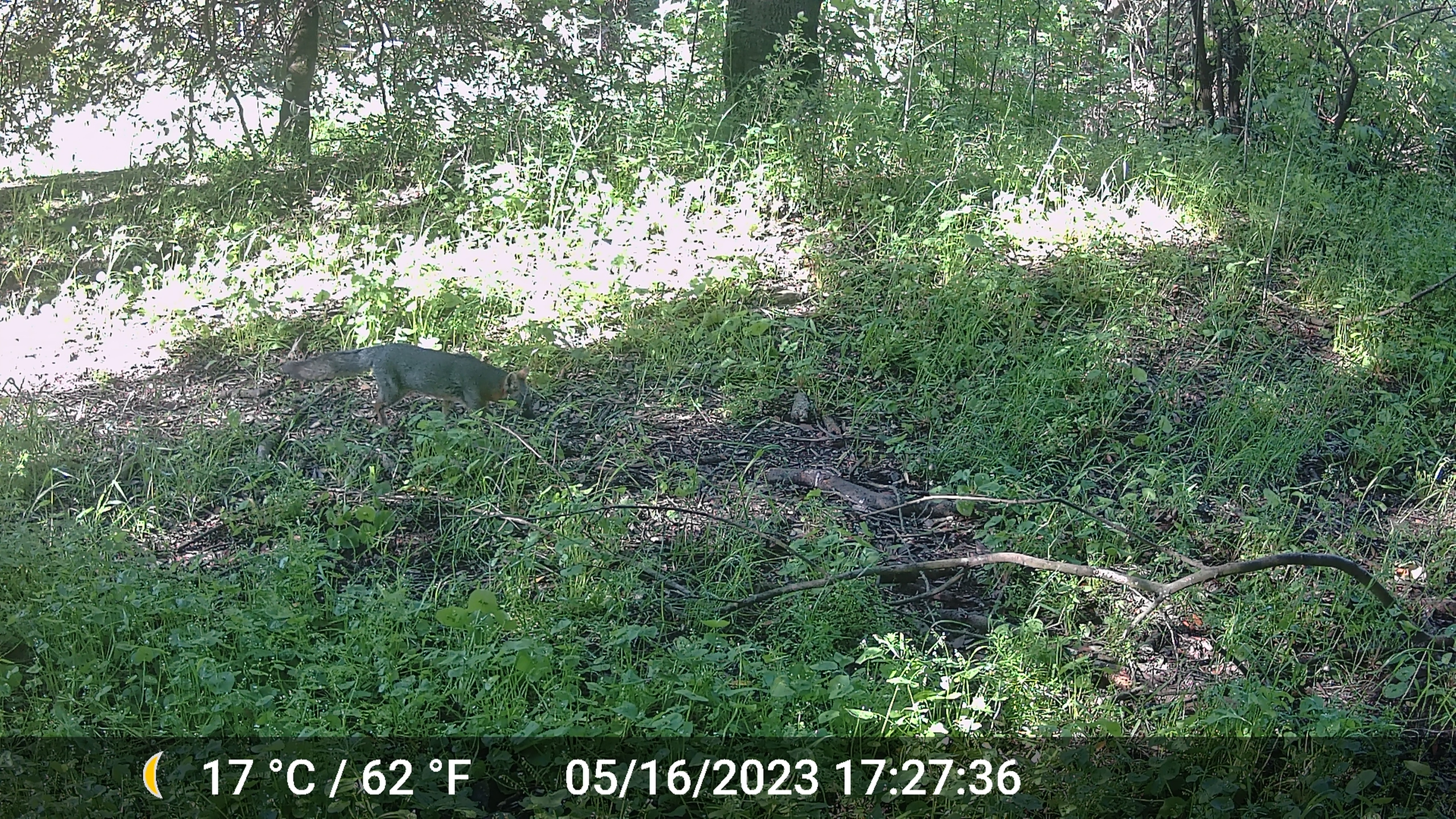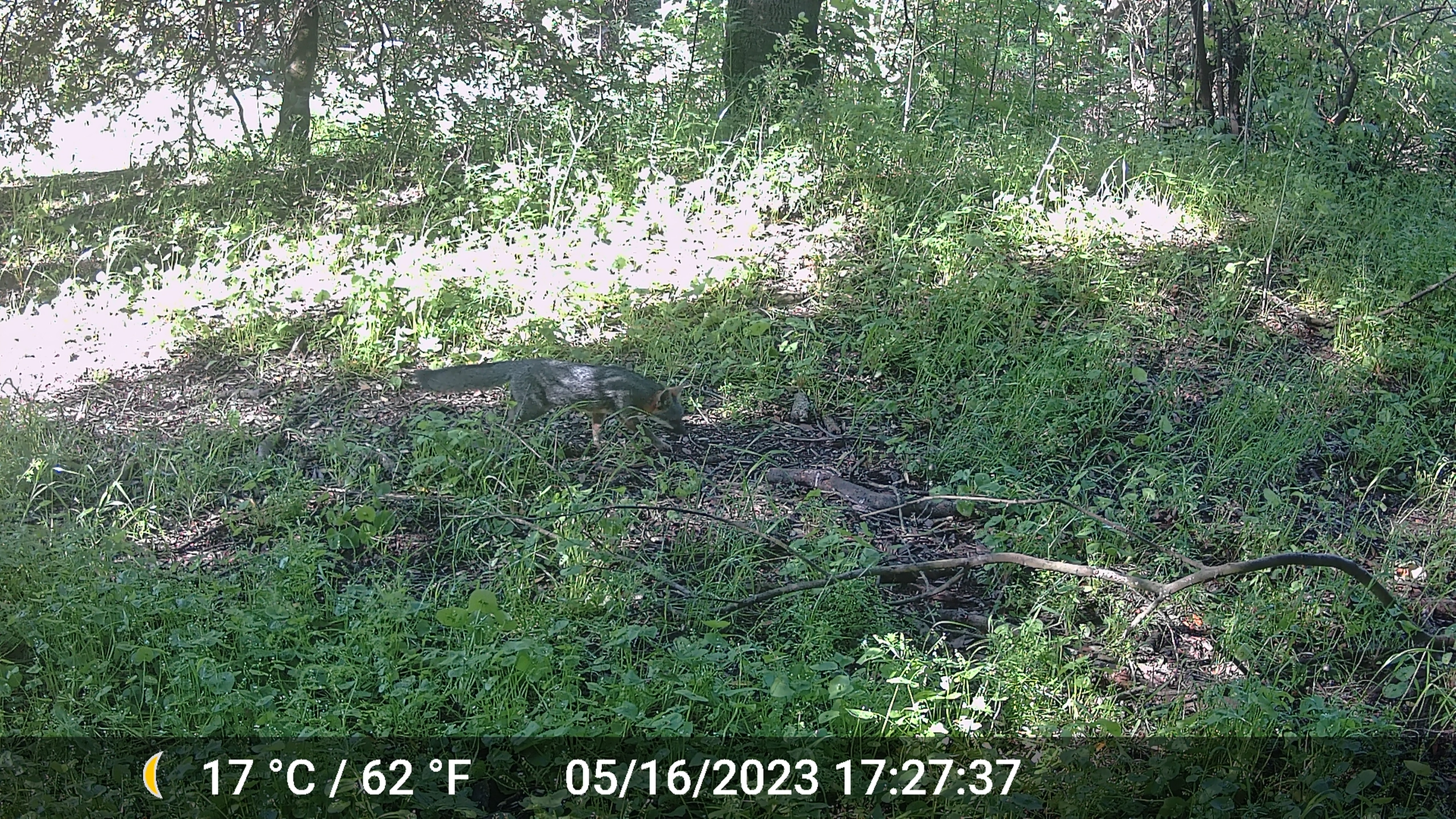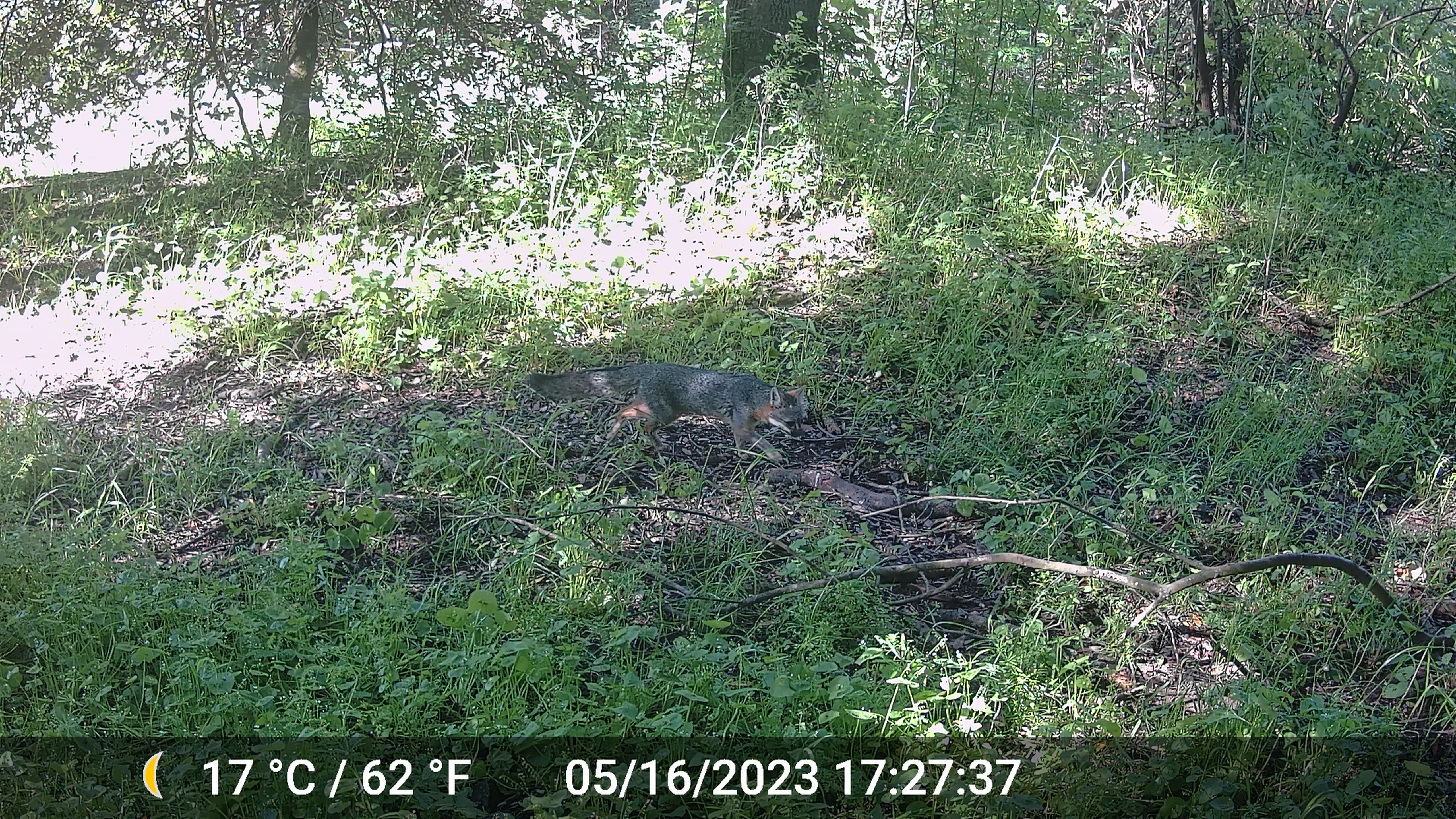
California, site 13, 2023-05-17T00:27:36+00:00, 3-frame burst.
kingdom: Animalia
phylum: Chordata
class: Mammalia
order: Carnivora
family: Canidae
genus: Urocyon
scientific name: Urocyon cinereoargenteus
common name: gray fox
Gray fox (Urocyon cinereoargenteus).